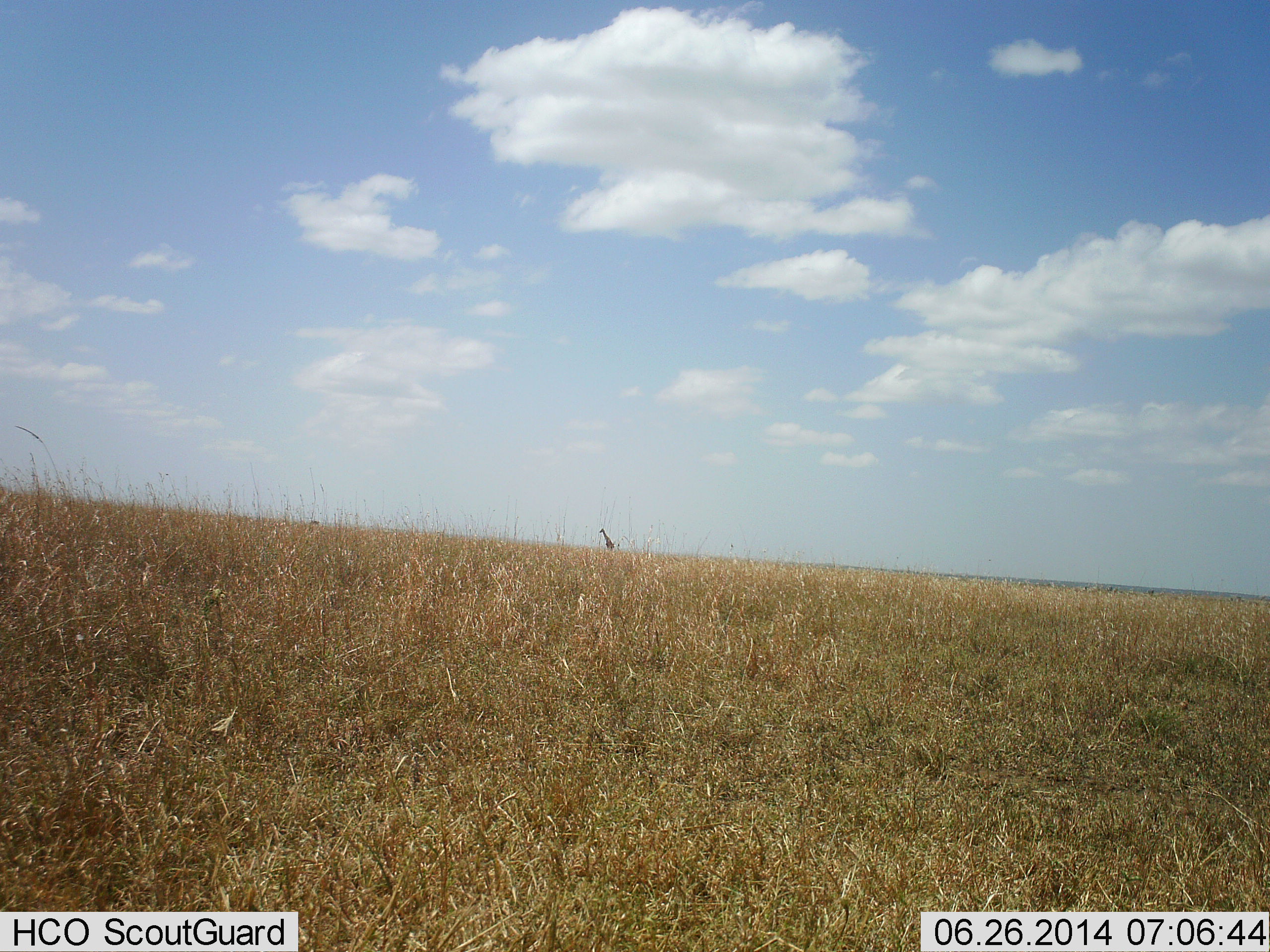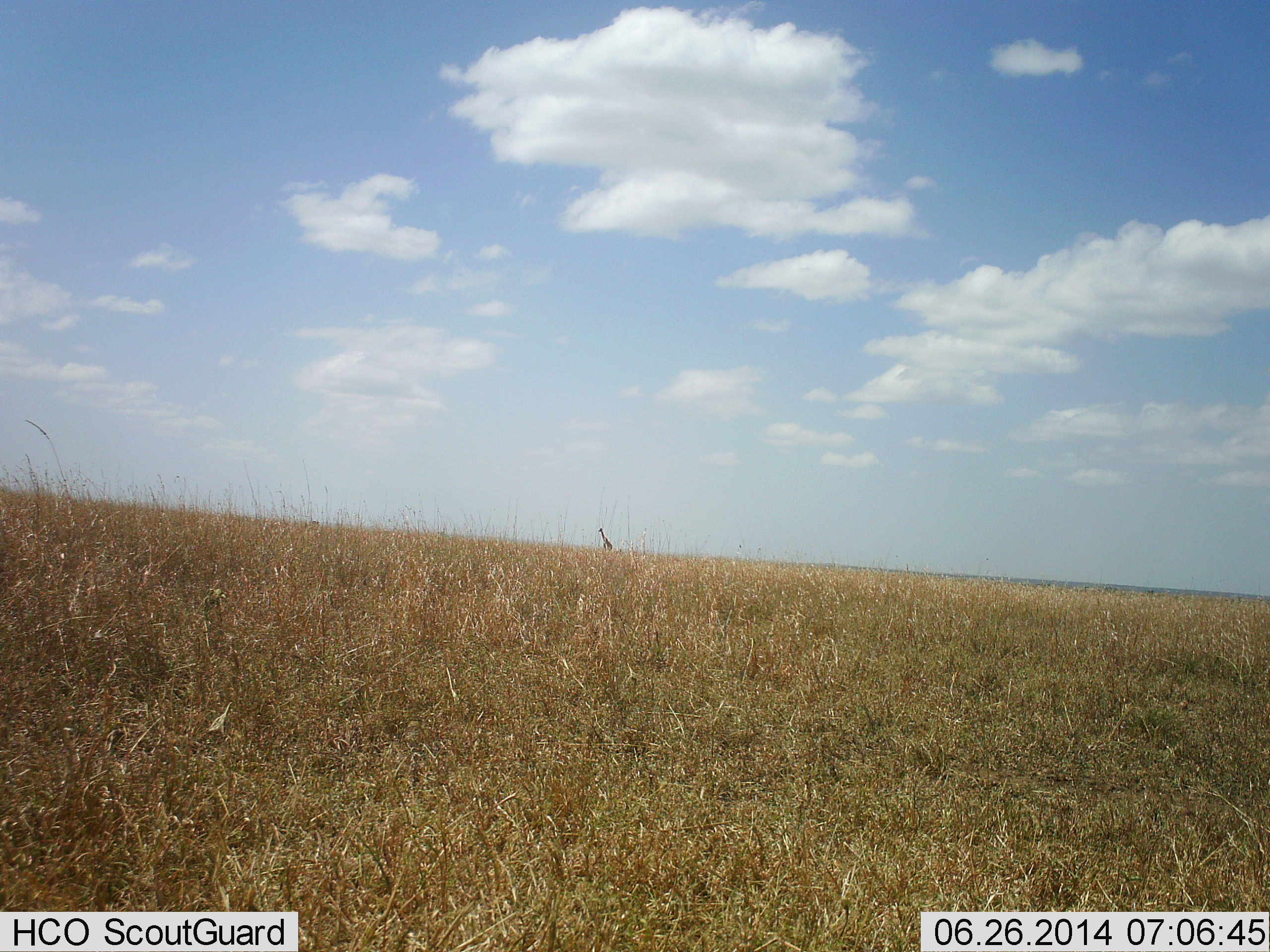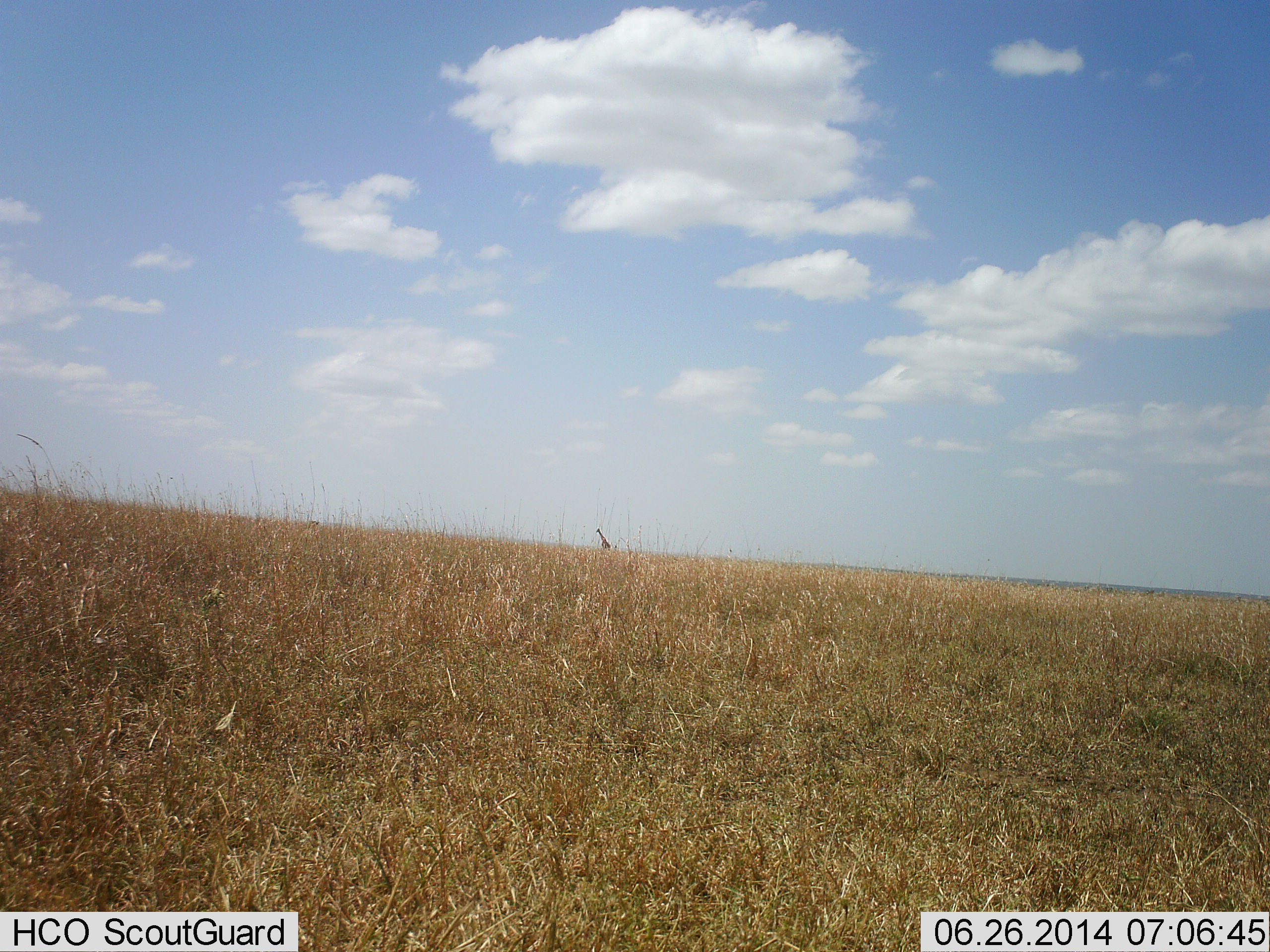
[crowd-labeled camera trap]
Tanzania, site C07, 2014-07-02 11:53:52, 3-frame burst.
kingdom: Animalia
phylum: Chordata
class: Mammalia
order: Artiodactyla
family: Giraffidae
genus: Giraffa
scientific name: Giraffa camelopardalis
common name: giraffe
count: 1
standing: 60%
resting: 0%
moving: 40%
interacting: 0%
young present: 0%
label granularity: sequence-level